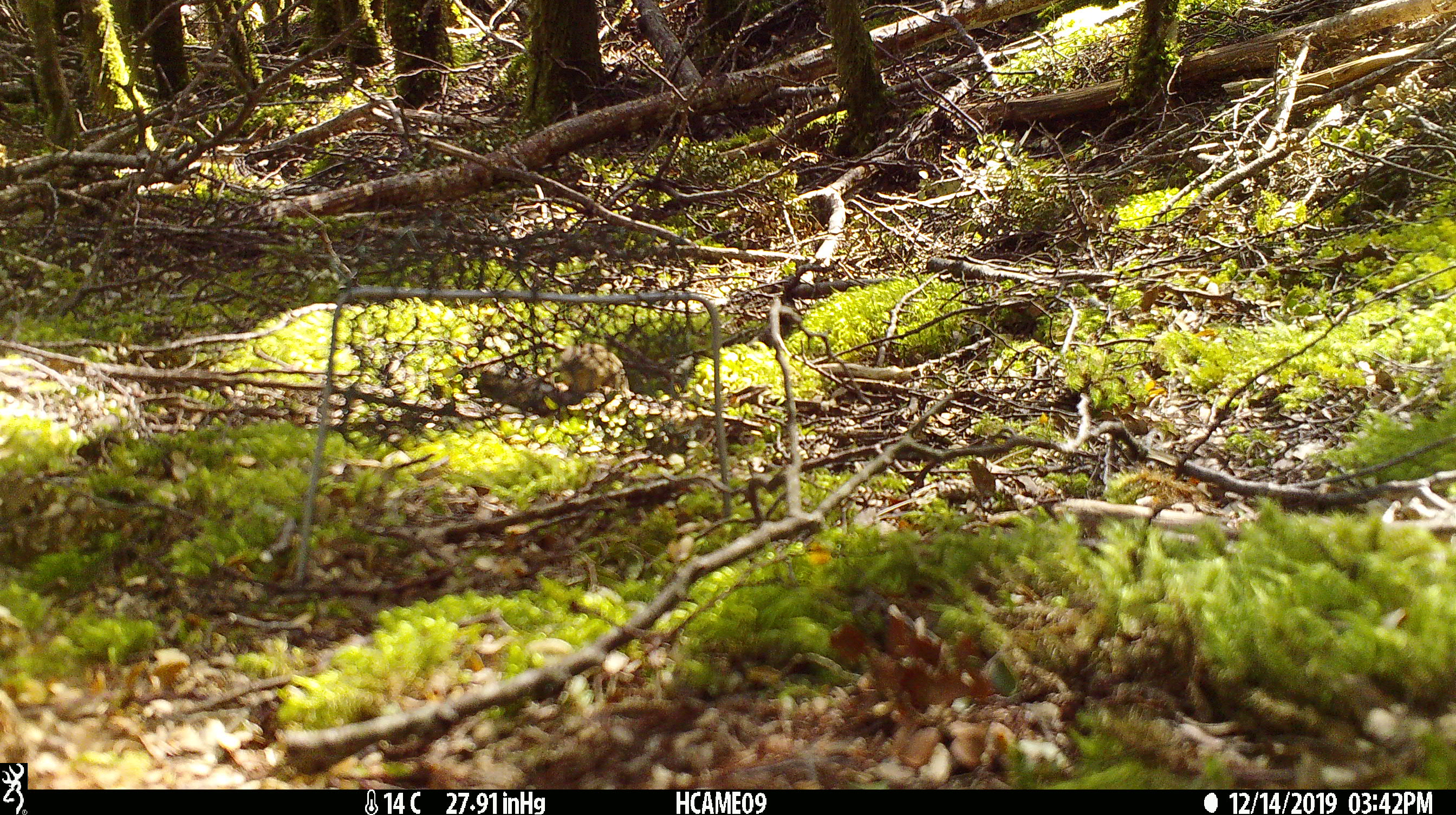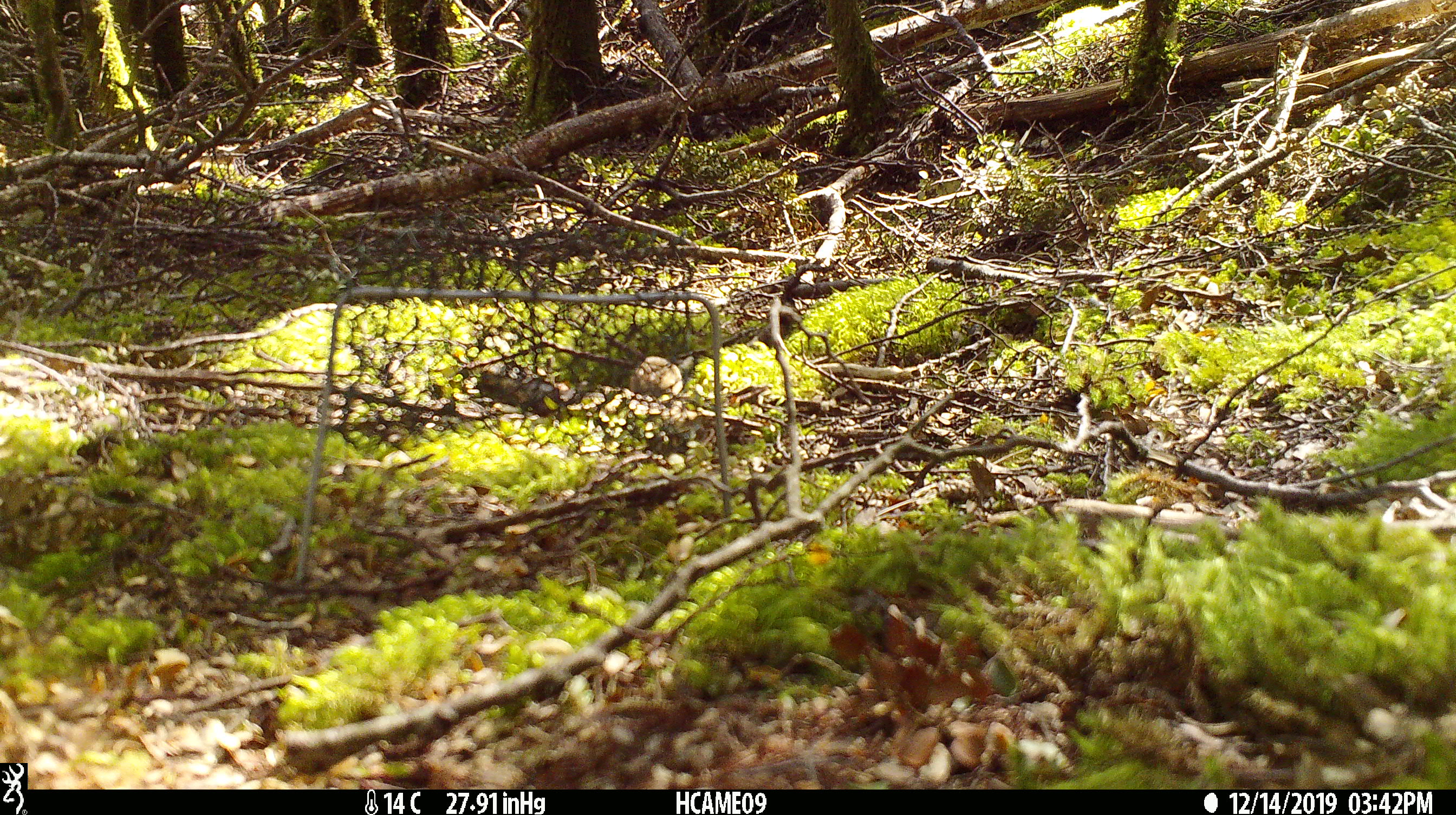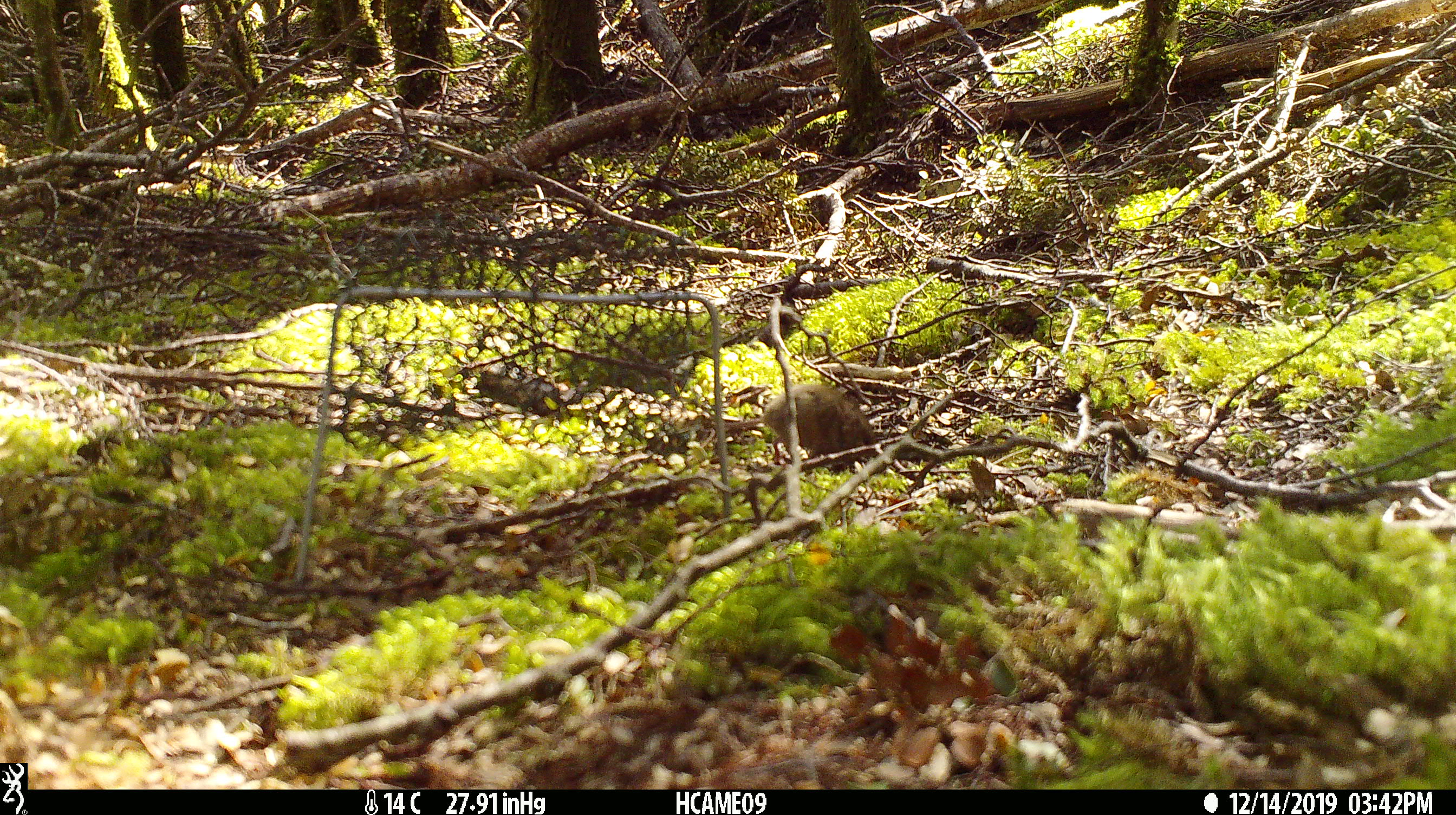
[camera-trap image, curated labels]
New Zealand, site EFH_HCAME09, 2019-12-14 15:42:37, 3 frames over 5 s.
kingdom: Animalia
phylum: Chordata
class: Mammalia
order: Rodentia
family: Muridae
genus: Mus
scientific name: Mus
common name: mouse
Mouse (Mus).